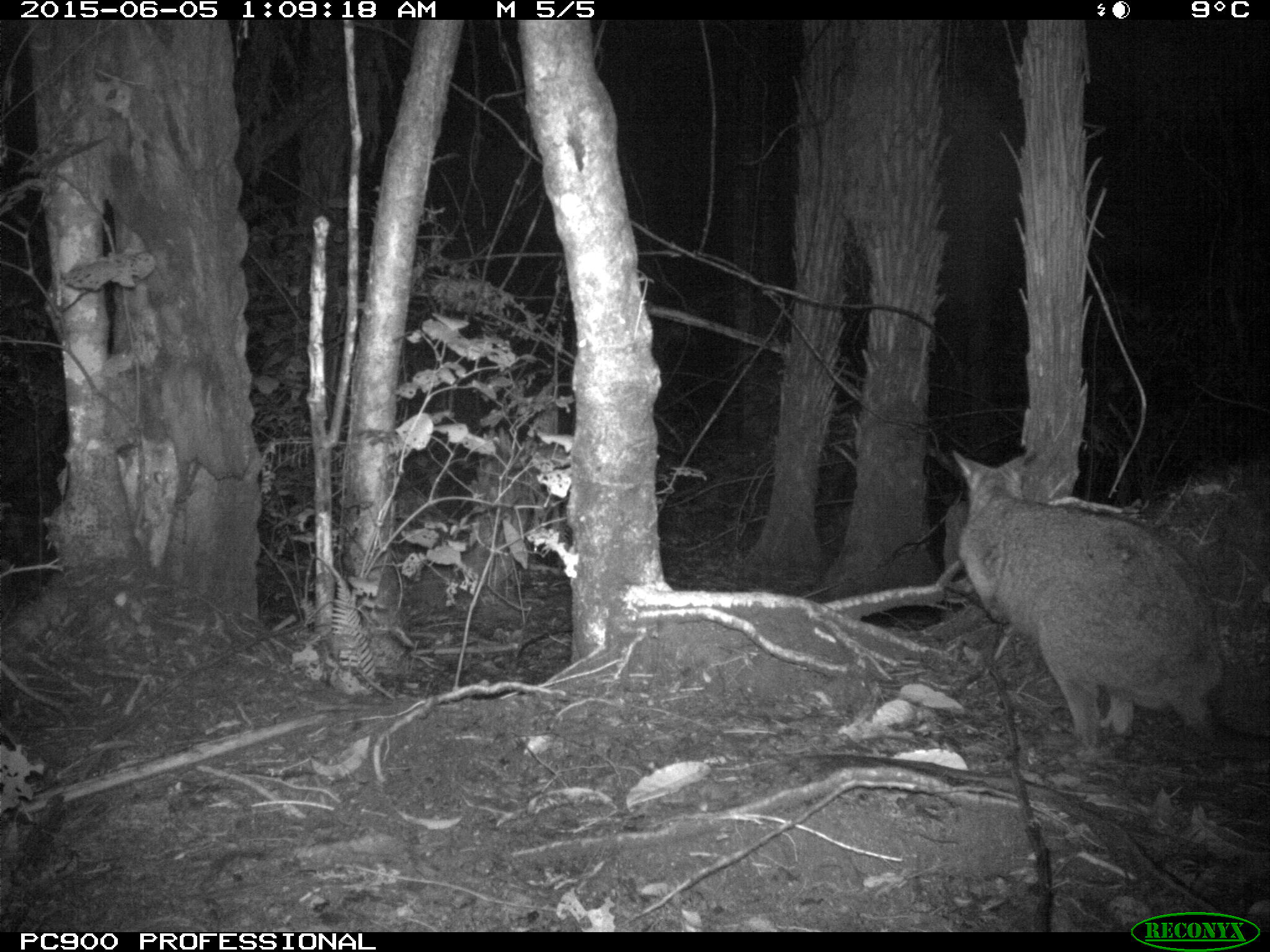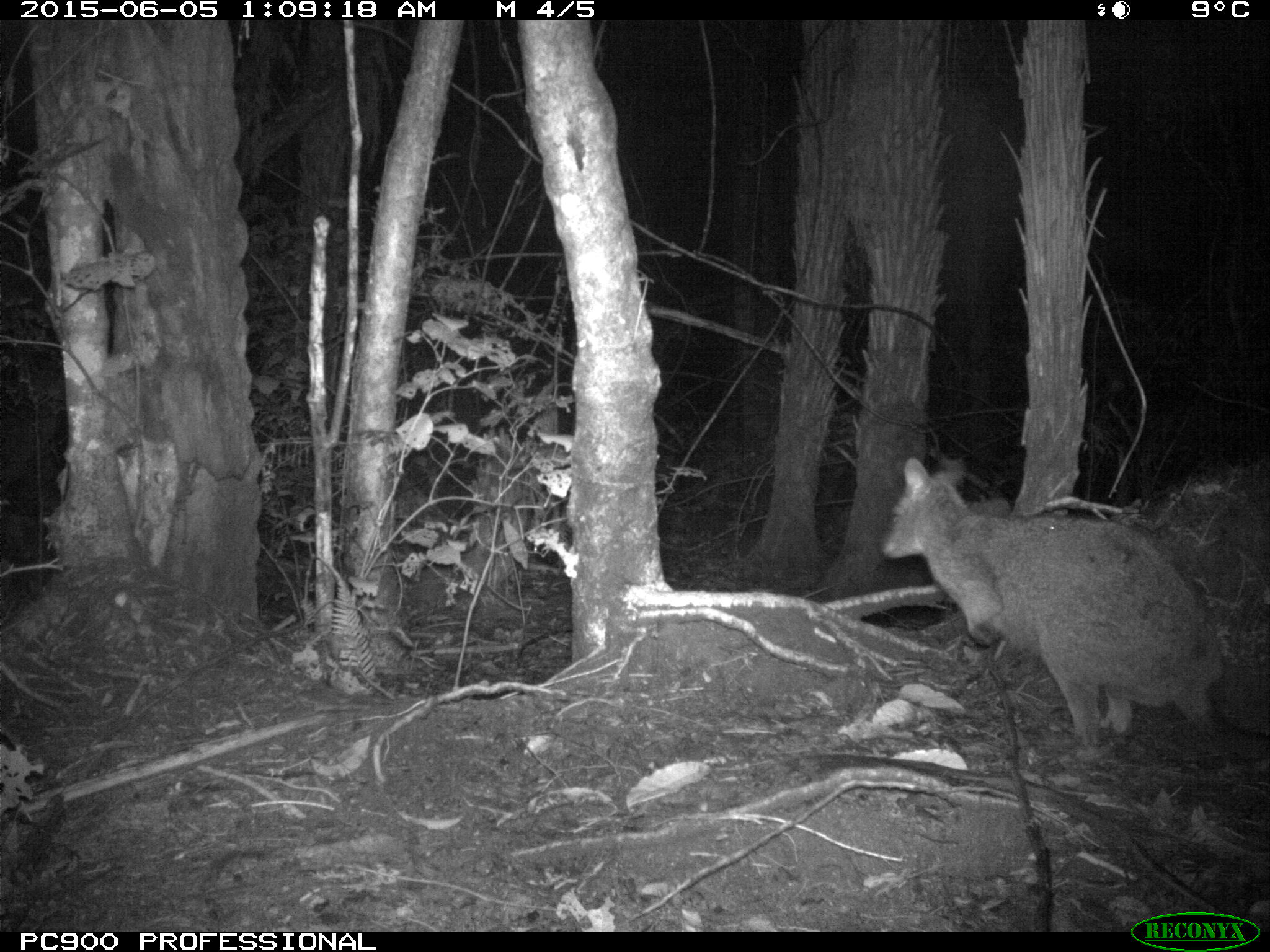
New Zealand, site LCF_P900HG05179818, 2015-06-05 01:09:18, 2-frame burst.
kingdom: Animalia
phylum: Chordata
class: Mammalia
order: Diprotodontia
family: Macropodidae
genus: Notamacropus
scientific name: Notamacropus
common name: wallaby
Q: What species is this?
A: Wallaby (Notamacropus).